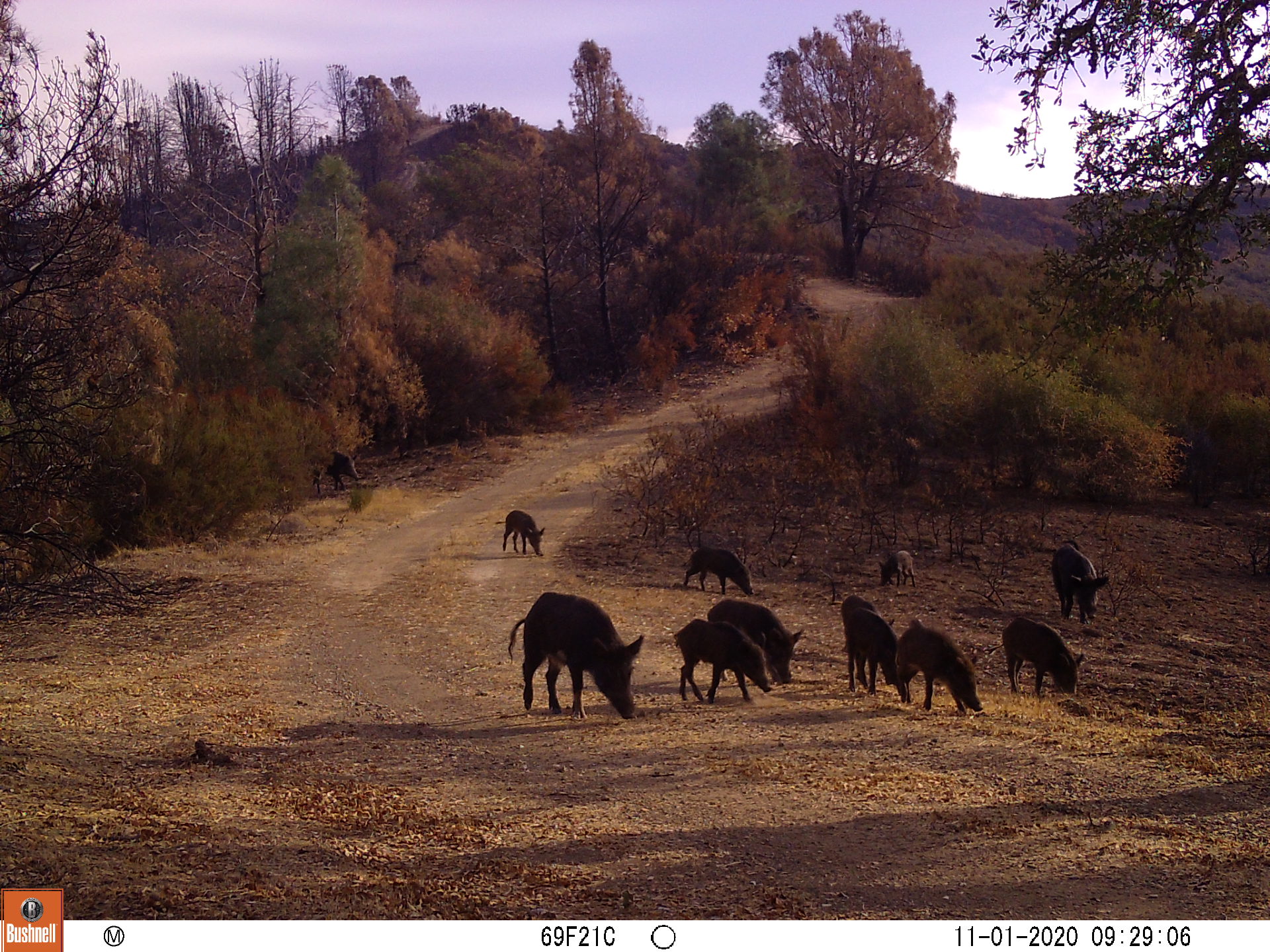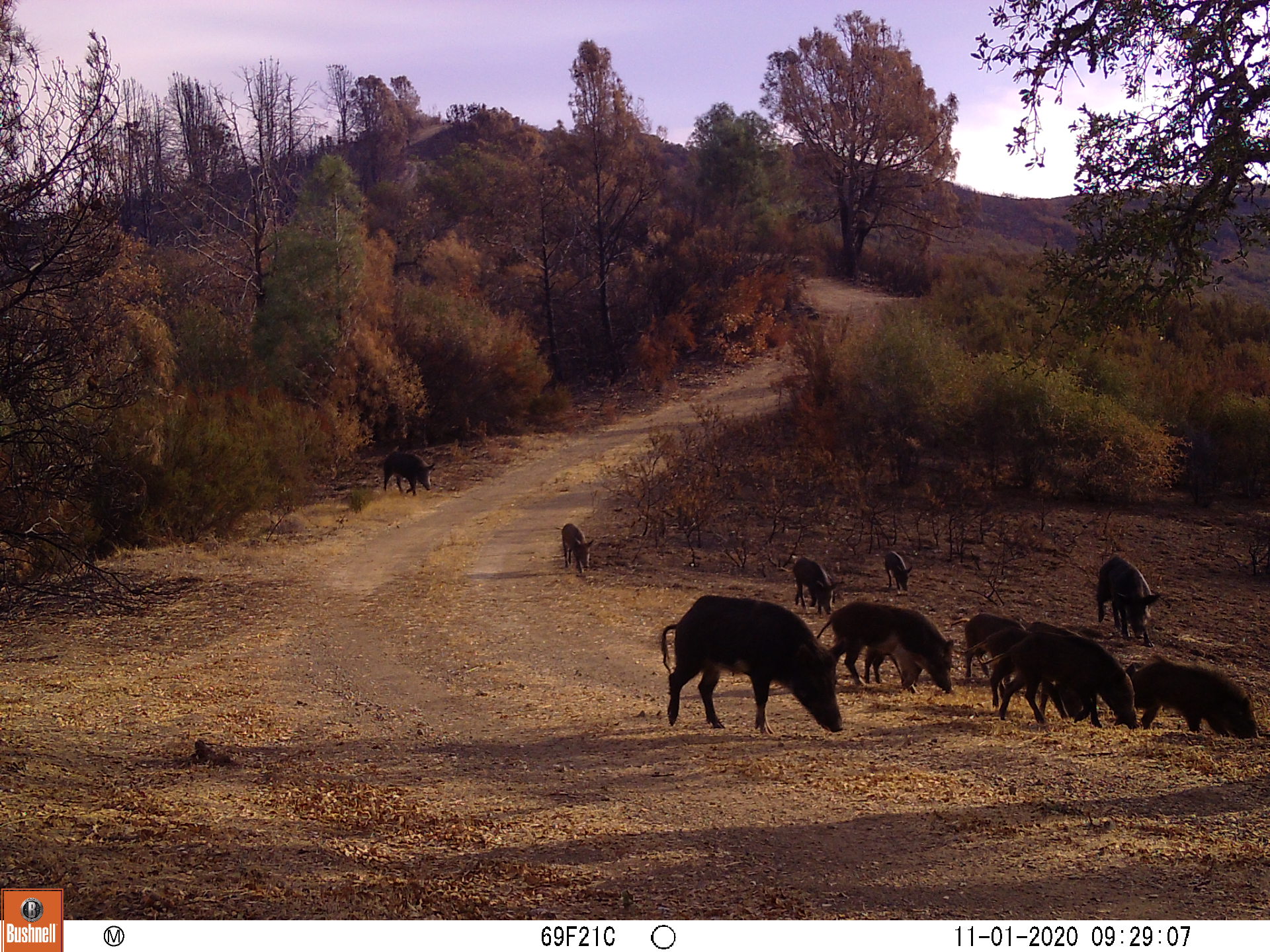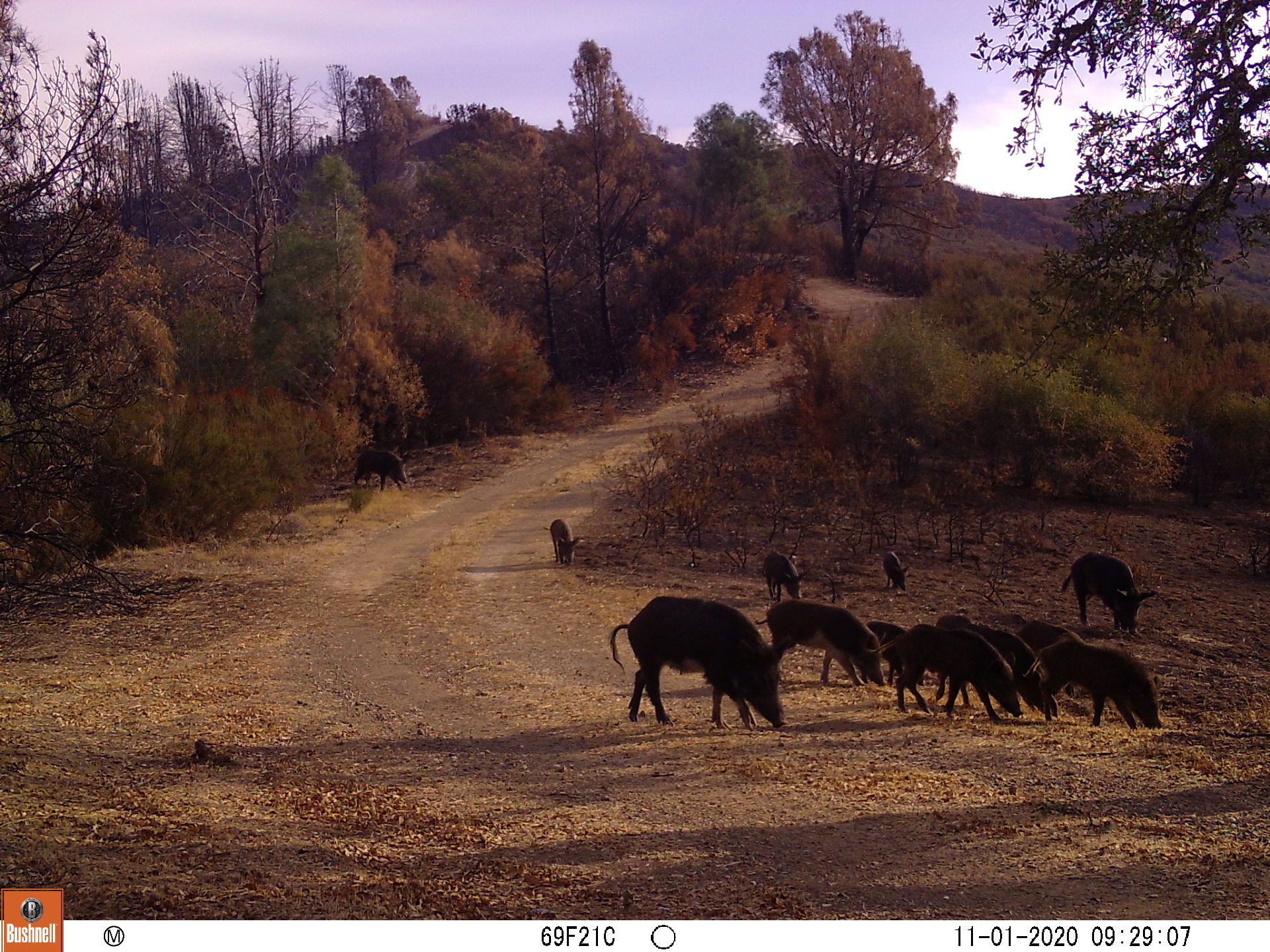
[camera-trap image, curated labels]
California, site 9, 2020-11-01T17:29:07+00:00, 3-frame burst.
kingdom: Animalia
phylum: Chordata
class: Mammalia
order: Artiodactyla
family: Suidae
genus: Sus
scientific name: Sus scrofa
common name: wild boar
Wild boar (Sus scrofa).